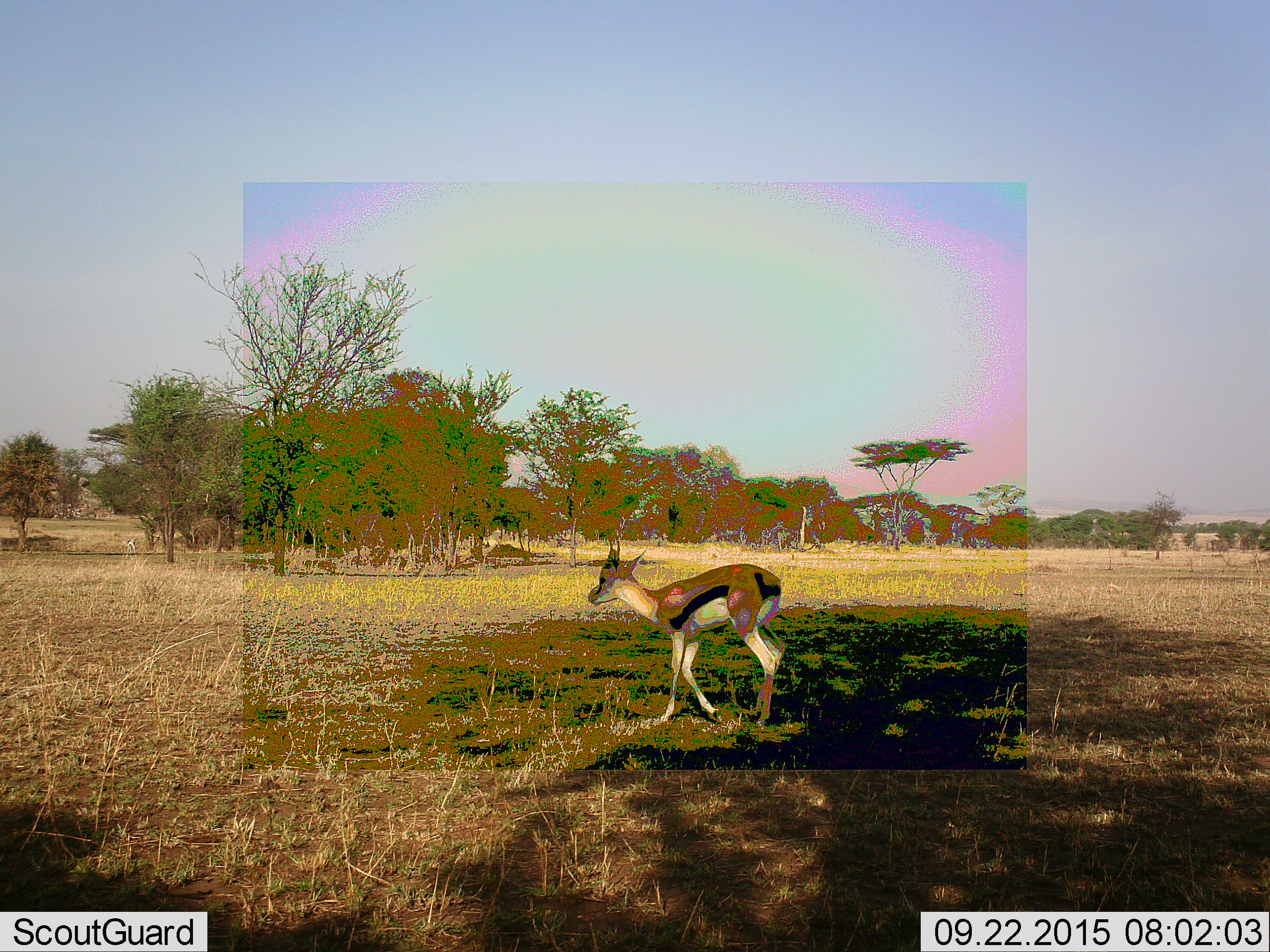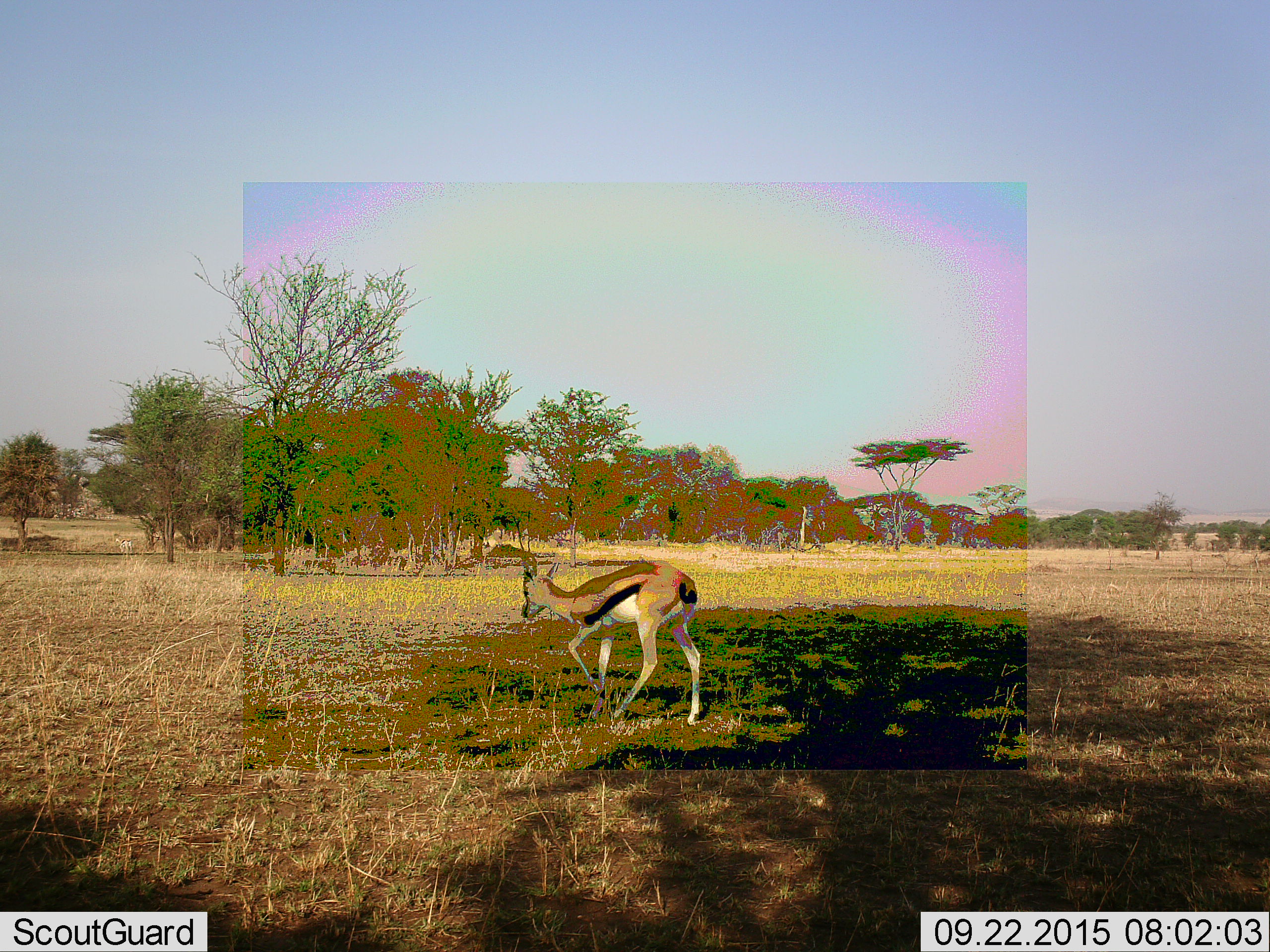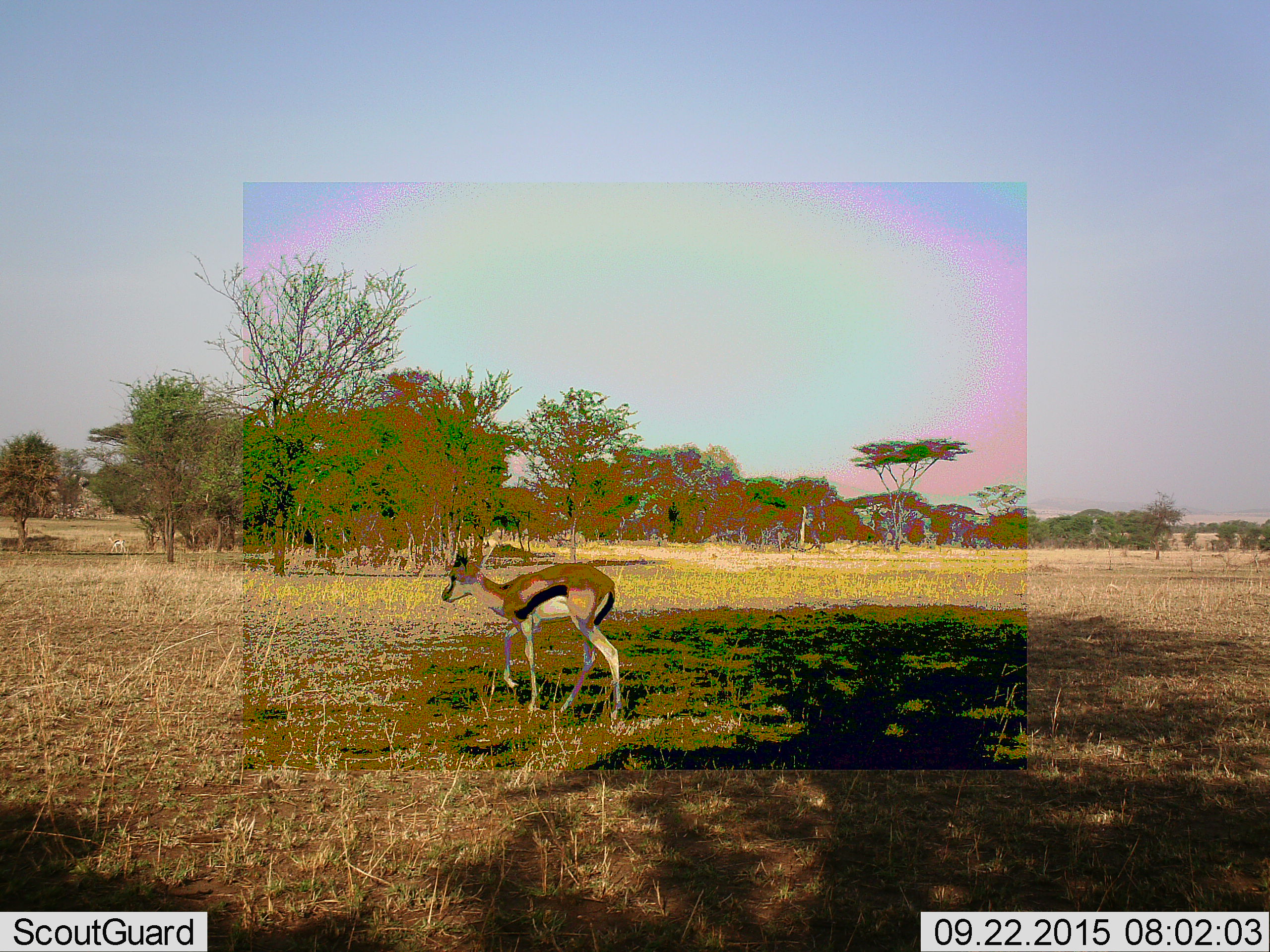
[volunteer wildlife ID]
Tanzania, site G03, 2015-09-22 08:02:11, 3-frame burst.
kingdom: Animalia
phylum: Chordata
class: Mammalia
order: Artiodactyla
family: Bovidae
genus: Eudorcas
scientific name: Eudorcas thomsonii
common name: thomson's gazelle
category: gazellethomsons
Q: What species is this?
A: Gazellethomsons (thomson's gazelle) (Eudorcas thomsonii).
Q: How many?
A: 2.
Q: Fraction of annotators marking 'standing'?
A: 5%.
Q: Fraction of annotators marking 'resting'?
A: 0%.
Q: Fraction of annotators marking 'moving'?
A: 100%.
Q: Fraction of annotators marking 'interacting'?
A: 0%.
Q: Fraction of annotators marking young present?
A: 11%.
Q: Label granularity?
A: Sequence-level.